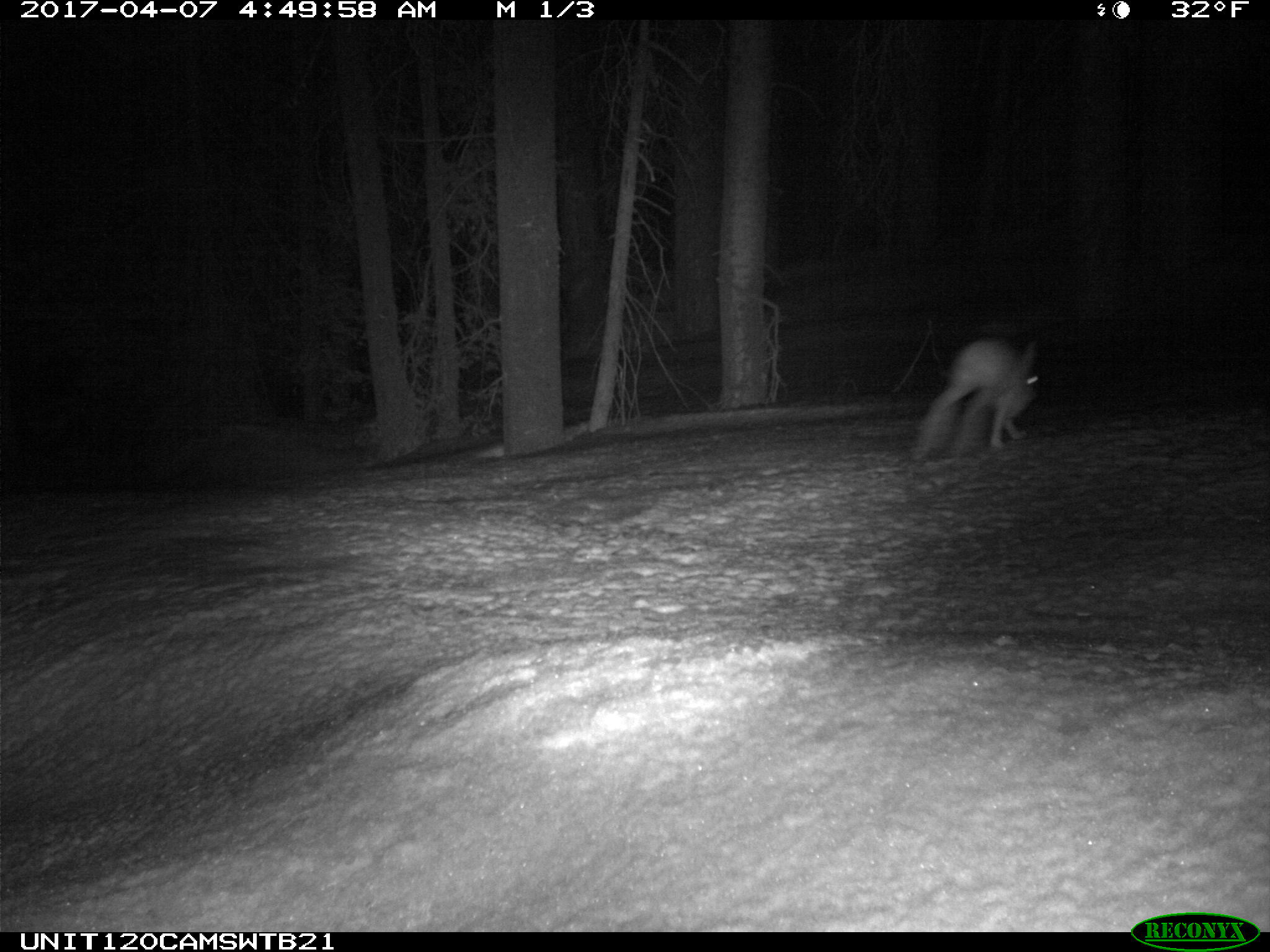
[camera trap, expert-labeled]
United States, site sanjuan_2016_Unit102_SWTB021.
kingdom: Animalia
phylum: Chordata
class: Mammalia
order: Lagomorpha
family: Leporidae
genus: Lepus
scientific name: Lepus americanus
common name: snowshoe hare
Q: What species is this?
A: Lepus americanus (snowshoe hare).